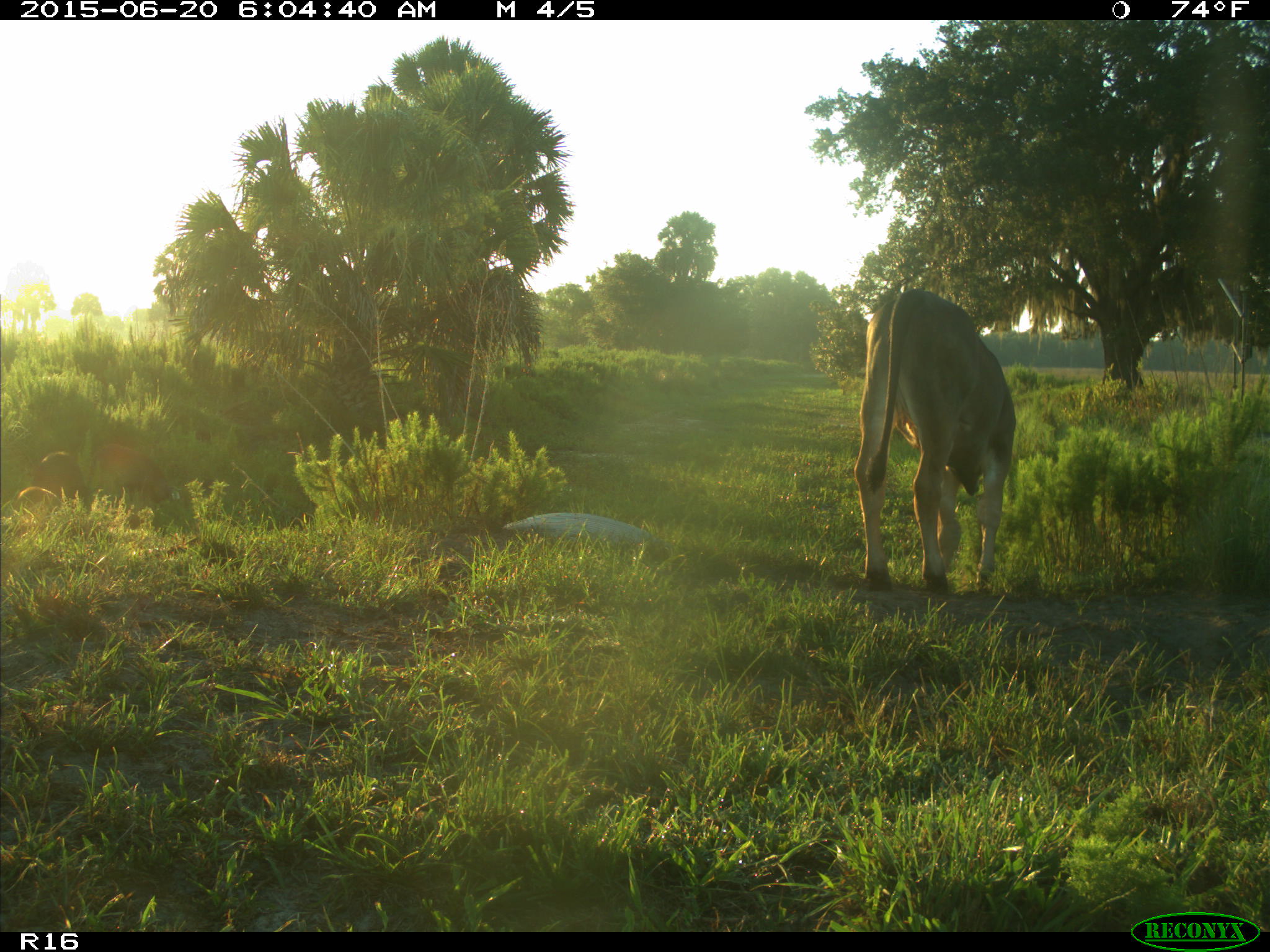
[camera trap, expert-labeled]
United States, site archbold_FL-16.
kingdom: Animalia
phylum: Chordata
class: Mammalia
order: Artiodactyla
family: Suidae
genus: Sus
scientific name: Sus scrofa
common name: wild boar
Sus scrofa (wild boar).